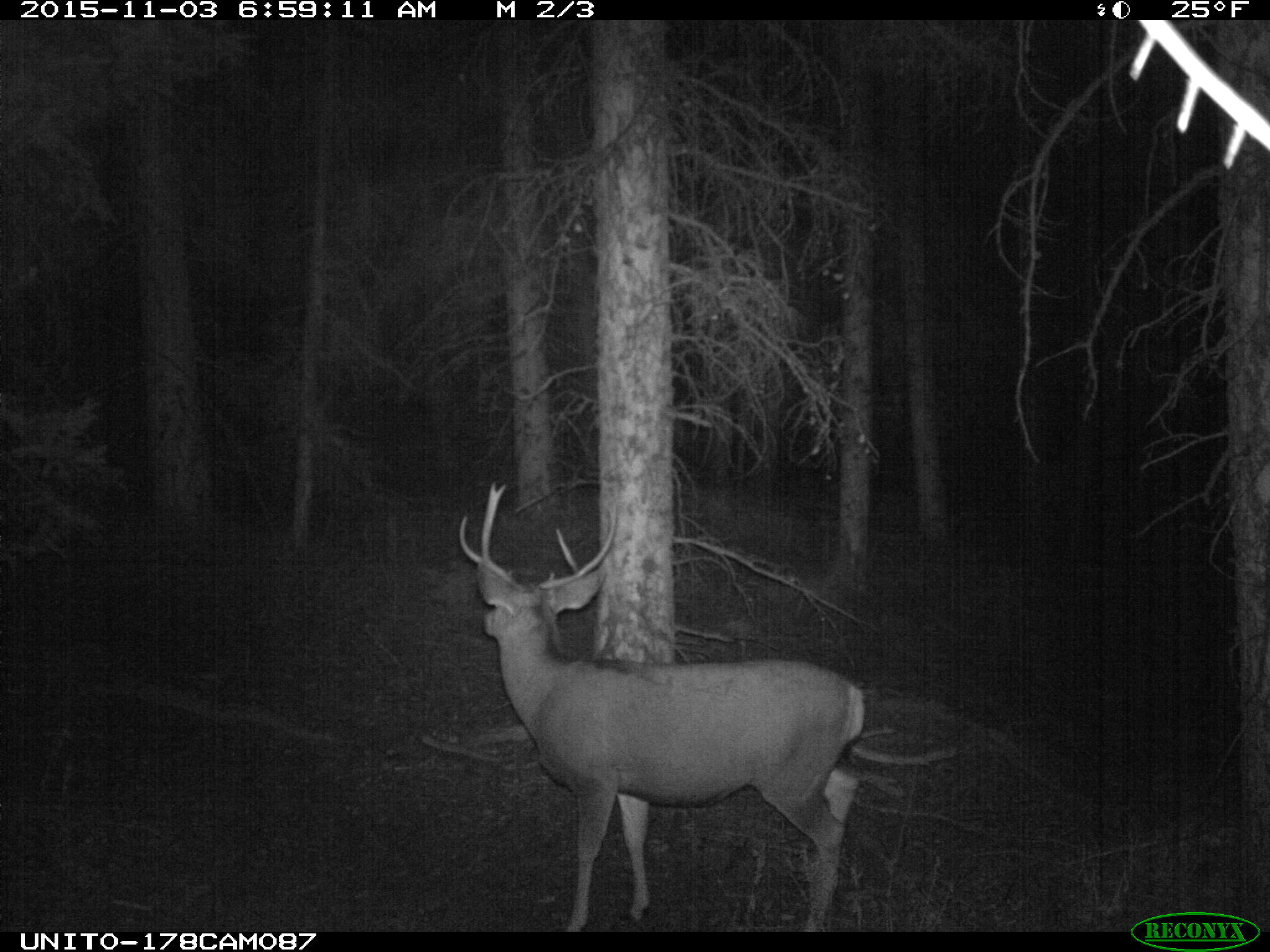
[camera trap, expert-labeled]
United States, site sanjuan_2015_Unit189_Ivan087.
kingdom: Animalia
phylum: Chordata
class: Mammalia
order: Artiodactyla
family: Cervidae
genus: Odocoileus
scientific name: Odocoileus hemionus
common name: mule deer